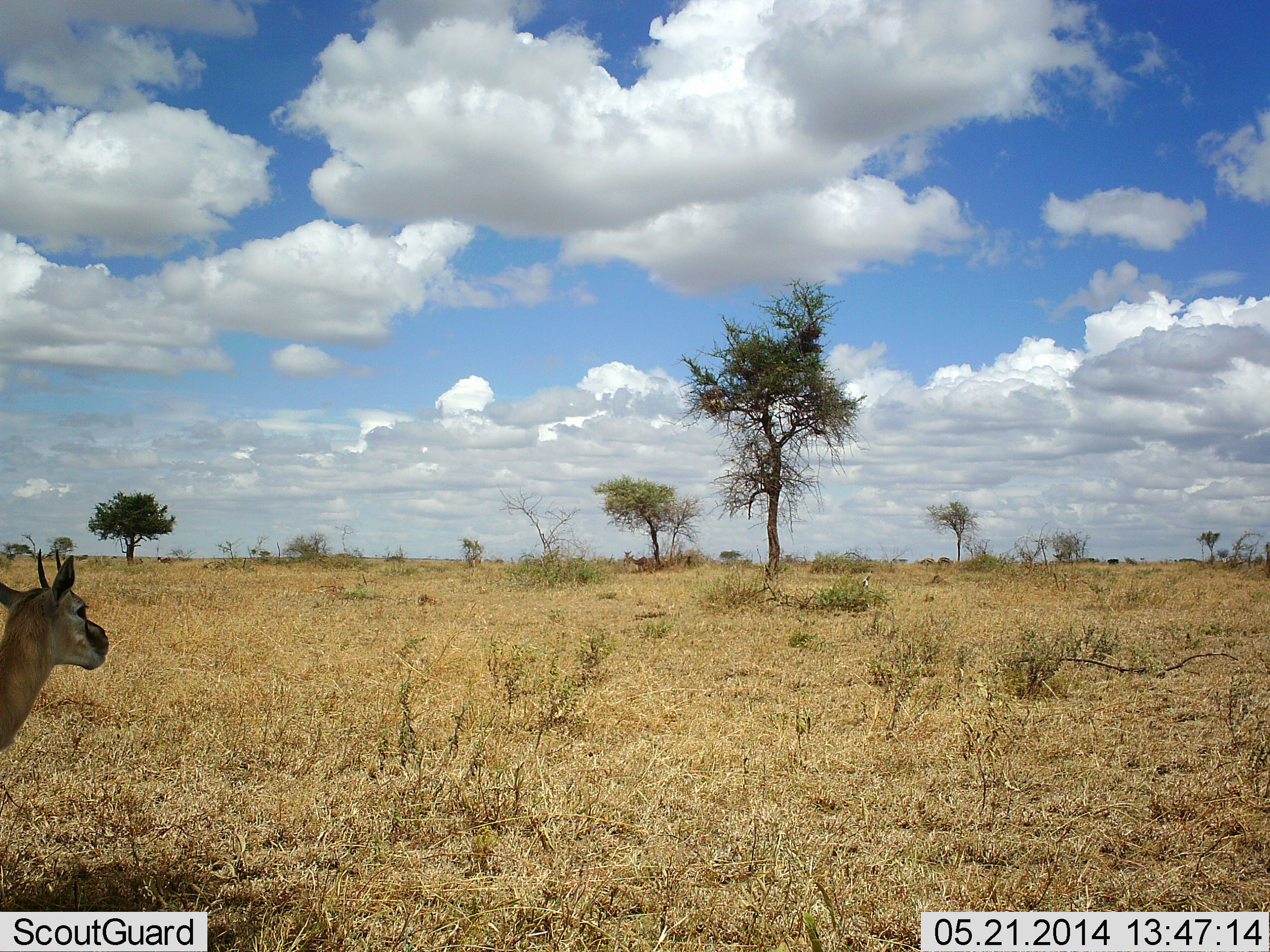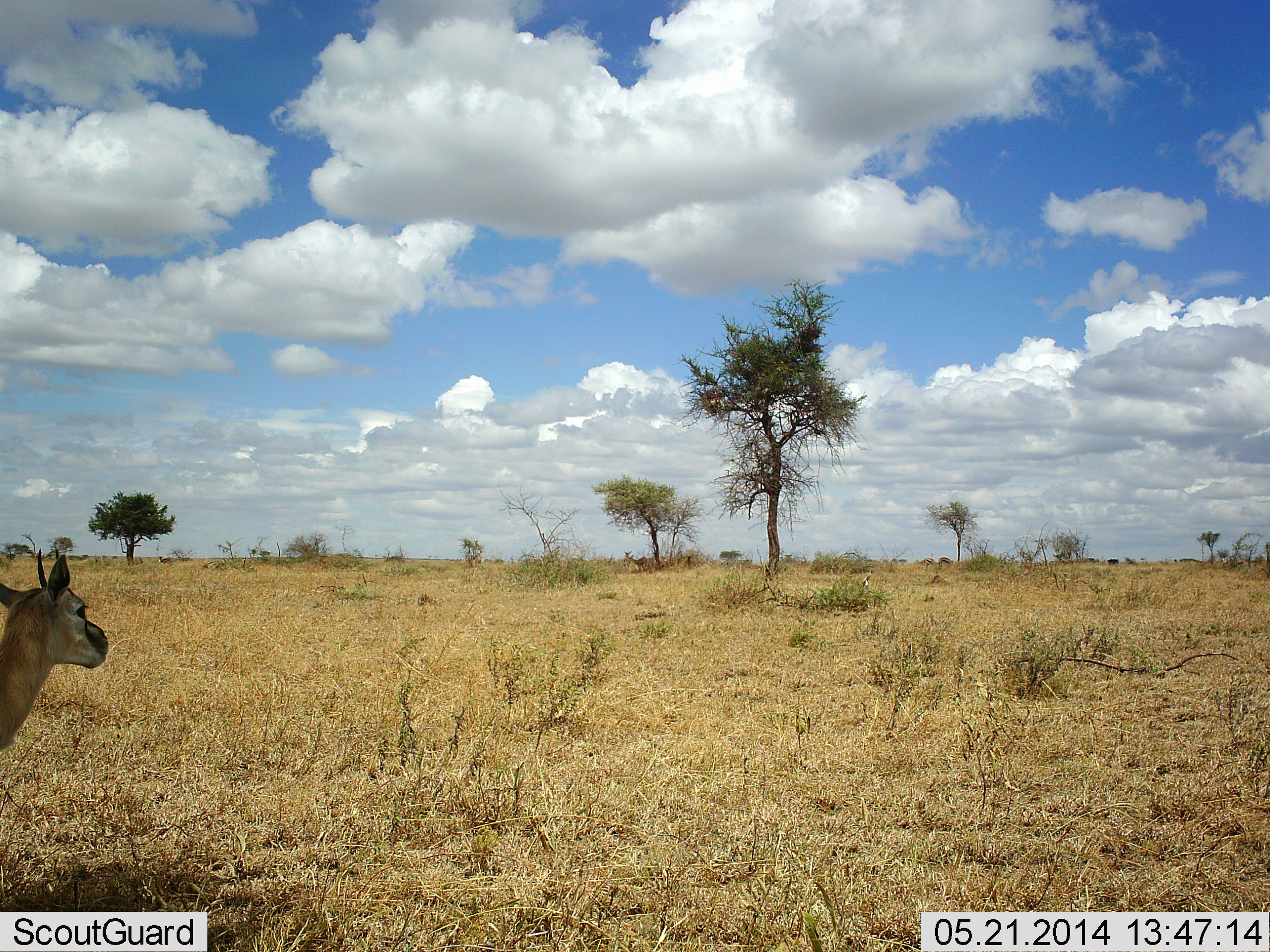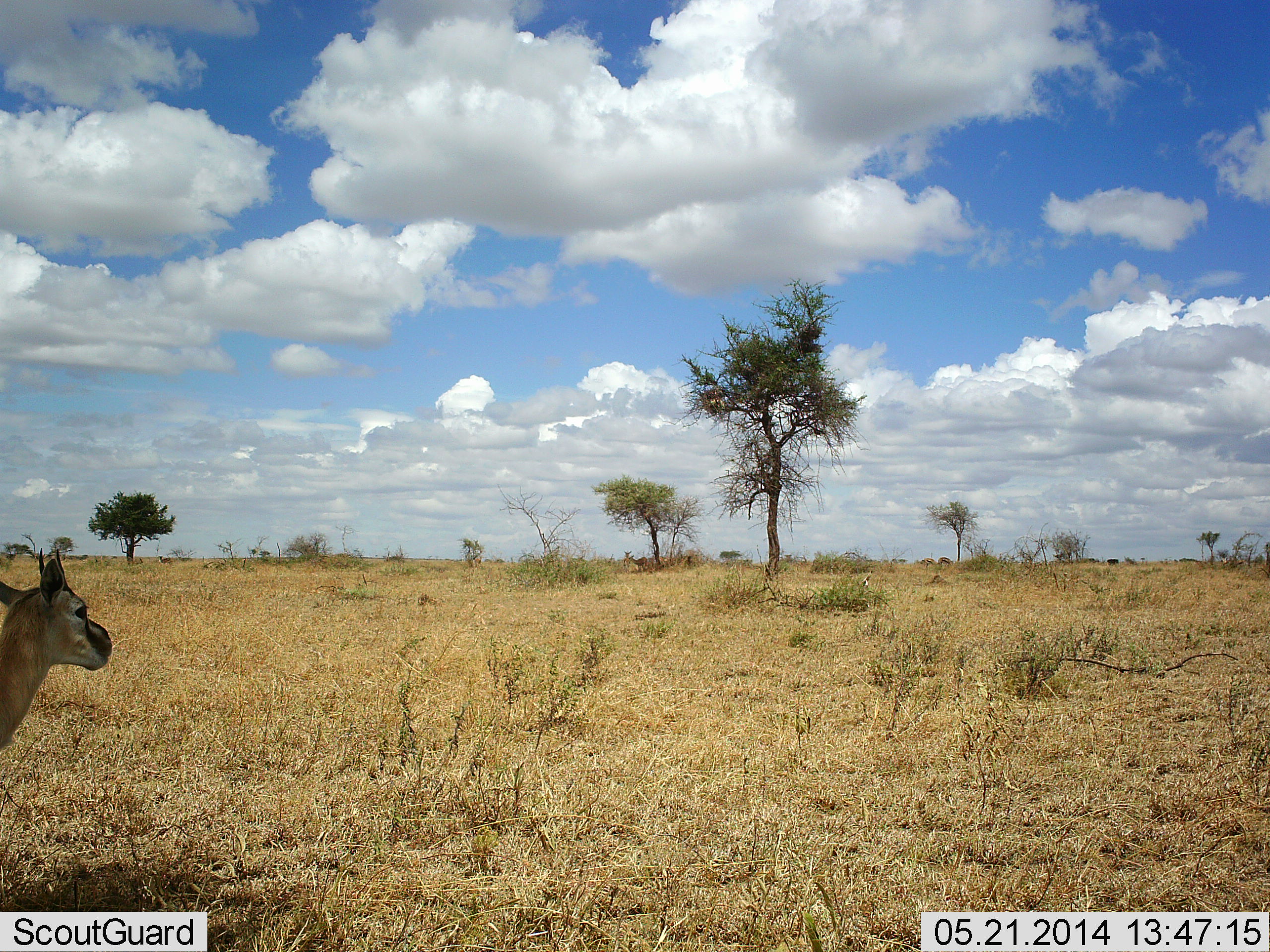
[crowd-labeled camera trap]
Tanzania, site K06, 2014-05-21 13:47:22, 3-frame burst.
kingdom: Animalia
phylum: Chordata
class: Mammalia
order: Artiodactyla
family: Bovidae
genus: Eudorcas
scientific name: Eudorcas thomsonii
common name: thomson's gazelle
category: gazellethomsons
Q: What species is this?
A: Gazellethomsons (thomson's gazelle) (Eudorcas thomsonii).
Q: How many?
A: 1.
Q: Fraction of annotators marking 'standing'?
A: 80%.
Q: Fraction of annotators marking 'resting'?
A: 0%.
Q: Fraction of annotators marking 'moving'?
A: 10%.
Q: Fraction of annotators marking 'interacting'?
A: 0%.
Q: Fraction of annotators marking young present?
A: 0%.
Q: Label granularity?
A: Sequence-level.